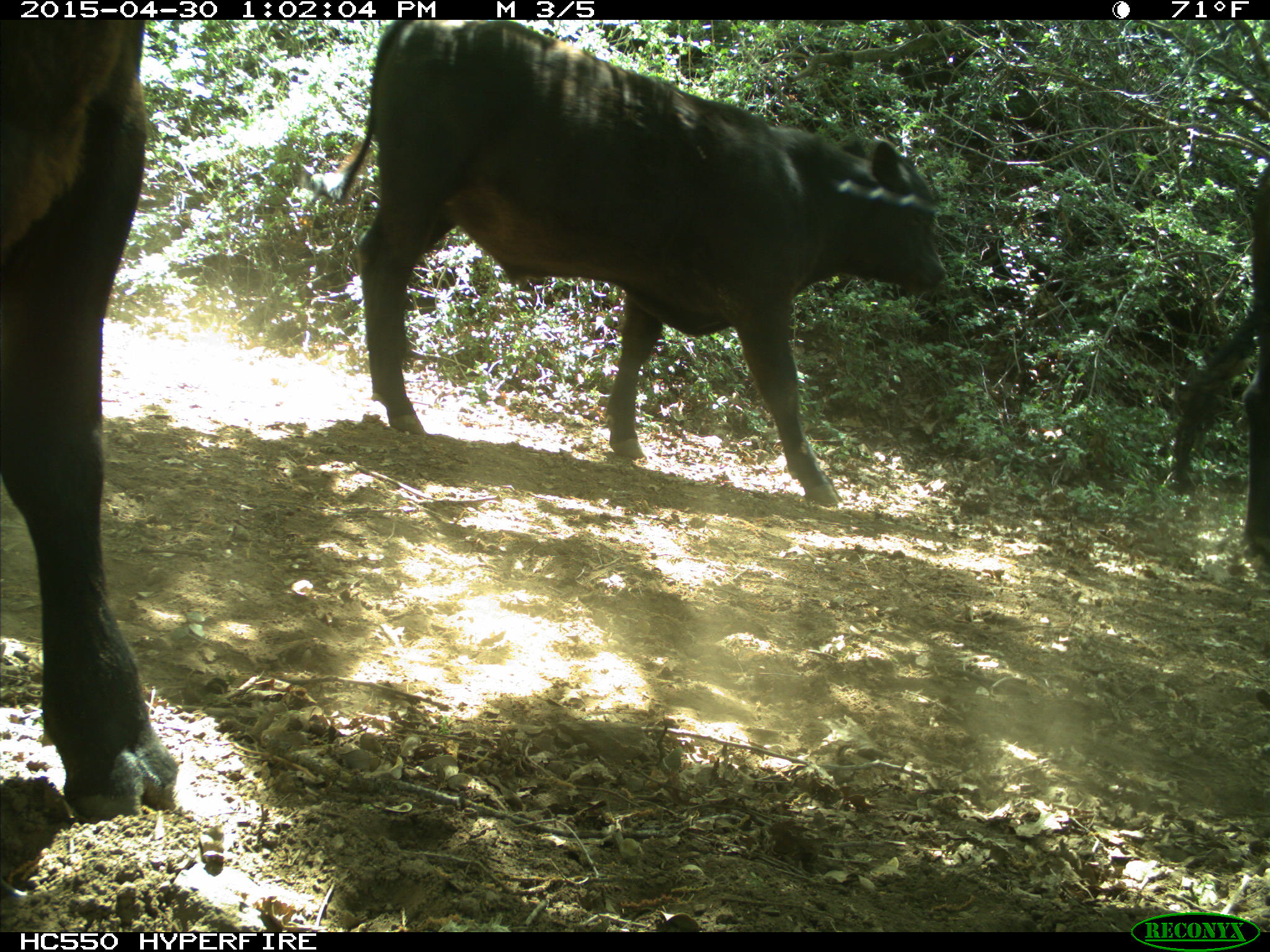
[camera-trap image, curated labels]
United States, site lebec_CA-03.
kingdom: Animalia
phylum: Chordata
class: Mammalia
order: Artiodactyla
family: Bovidae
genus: Bos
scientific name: Bos taurus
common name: domestic cow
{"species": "Bos taurus (domestic cow)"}